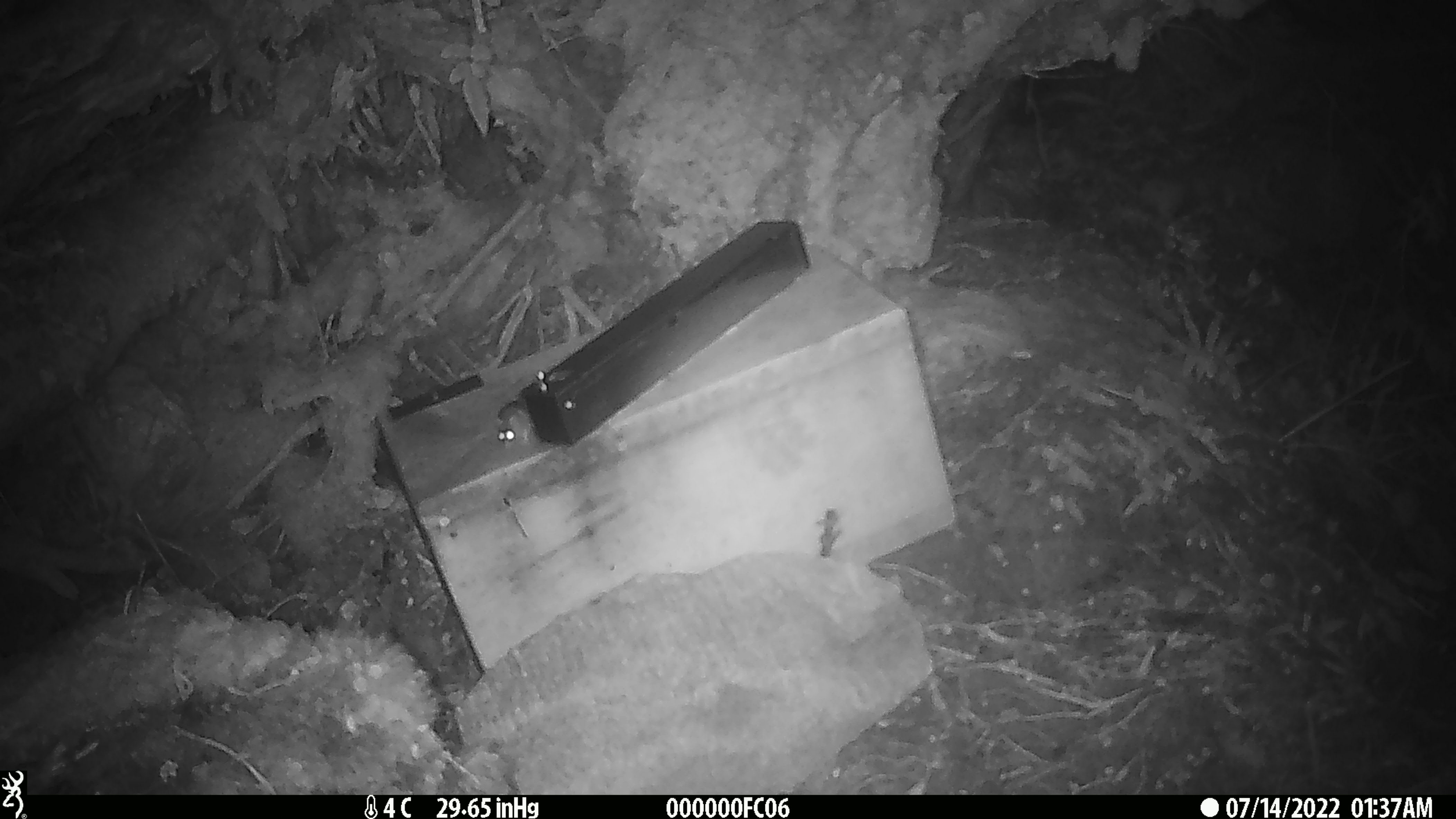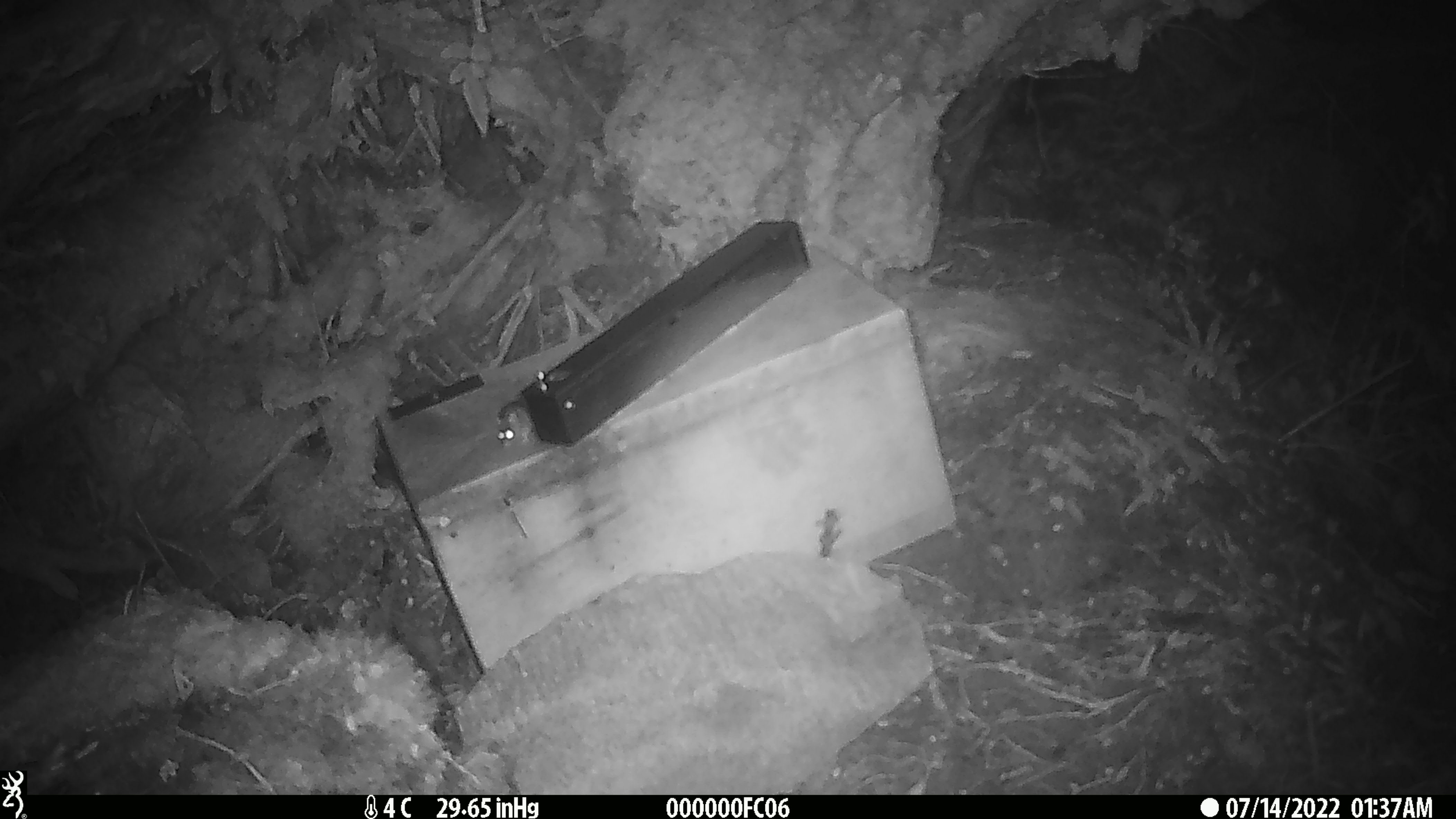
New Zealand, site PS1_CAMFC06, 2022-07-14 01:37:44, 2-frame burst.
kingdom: Animalia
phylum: Chordata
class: Mammalia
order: Rodentia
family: Muridae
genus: Mus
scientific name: Mus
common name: mouse